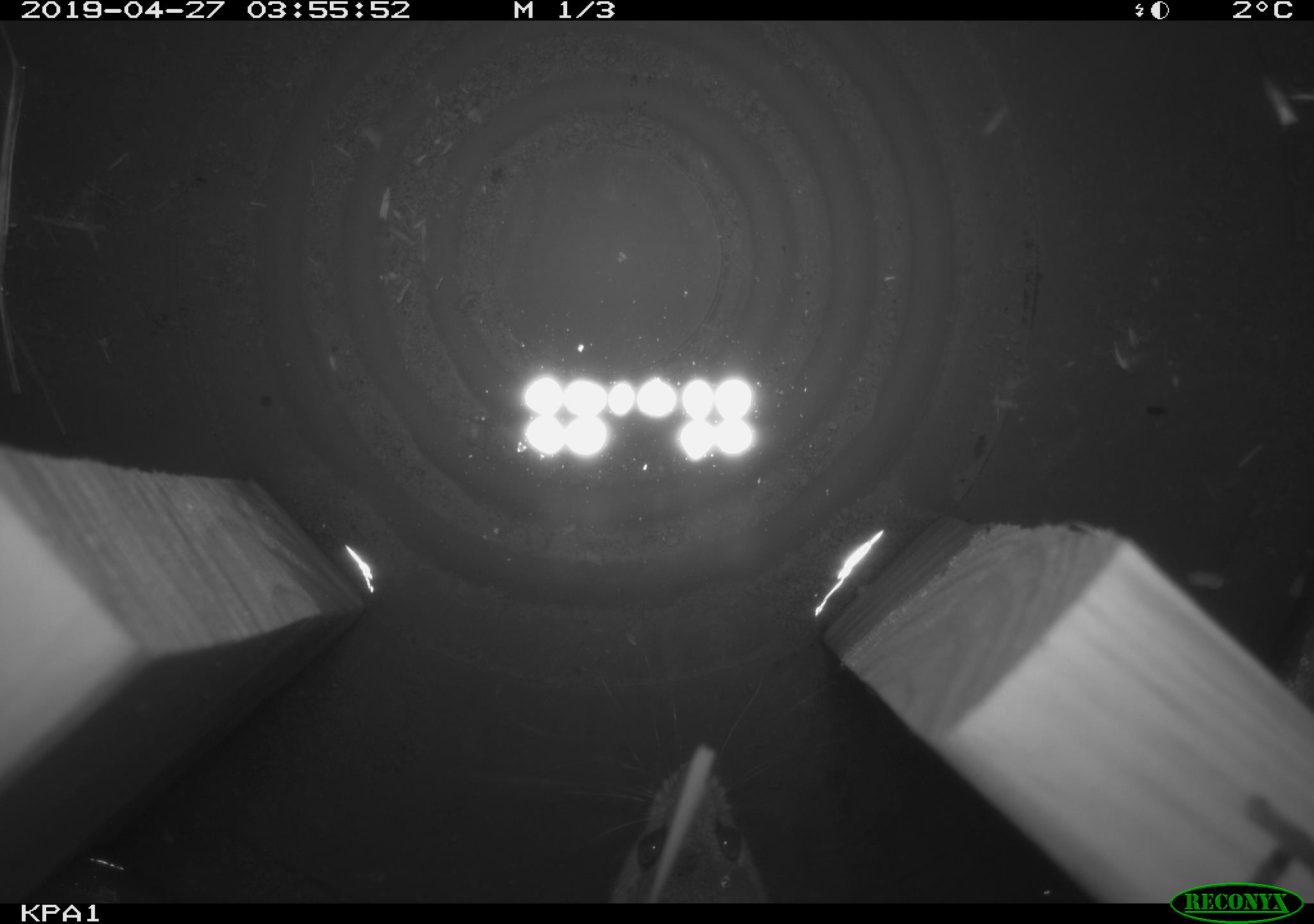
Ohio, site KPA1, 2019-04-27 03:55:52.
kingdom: Animalia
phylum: Chordata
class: Mammalia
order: Rodentia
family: Cricetidae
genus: Peromyscus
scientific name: Peromyscus leucopus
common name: white-footed mouse